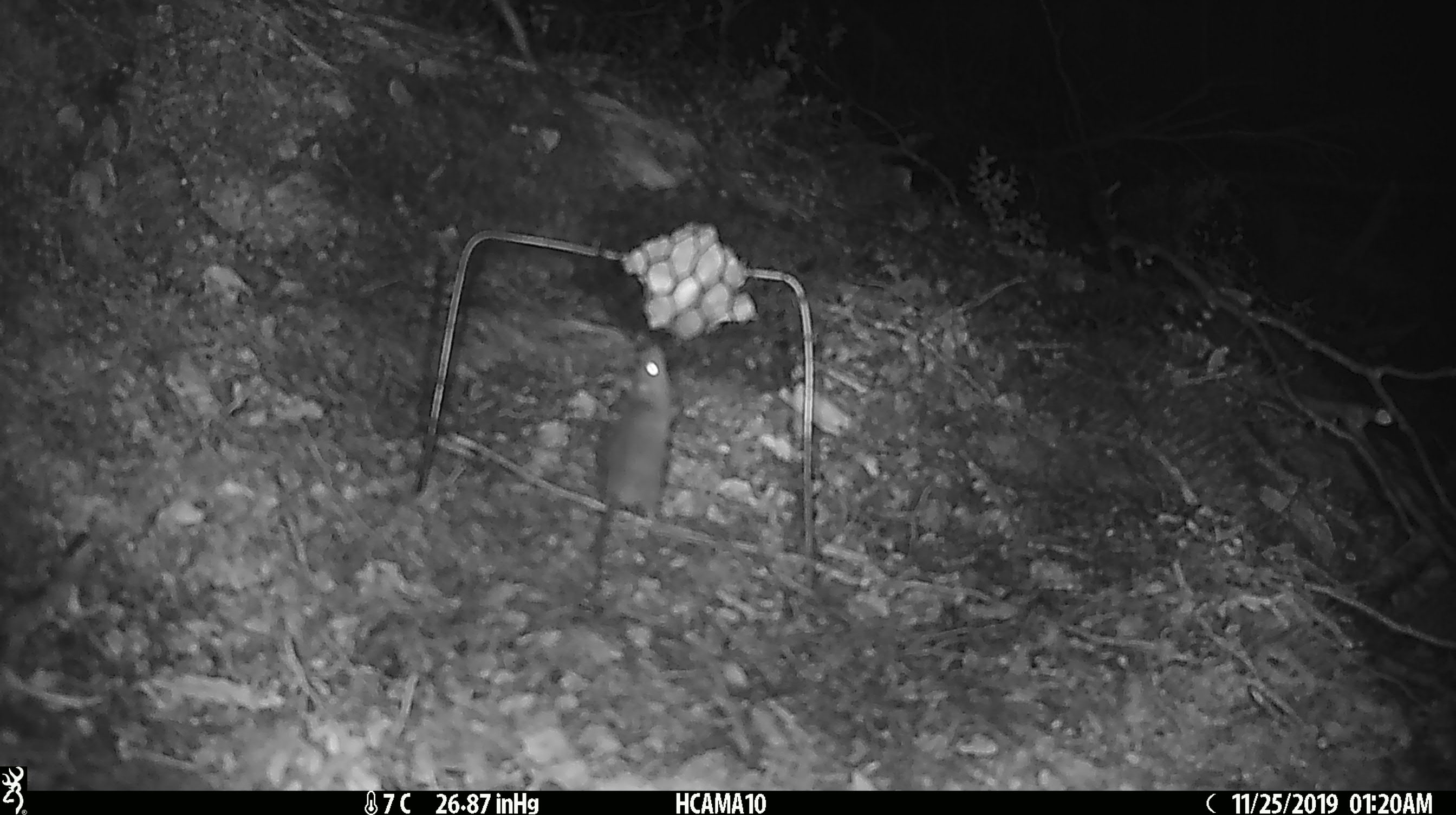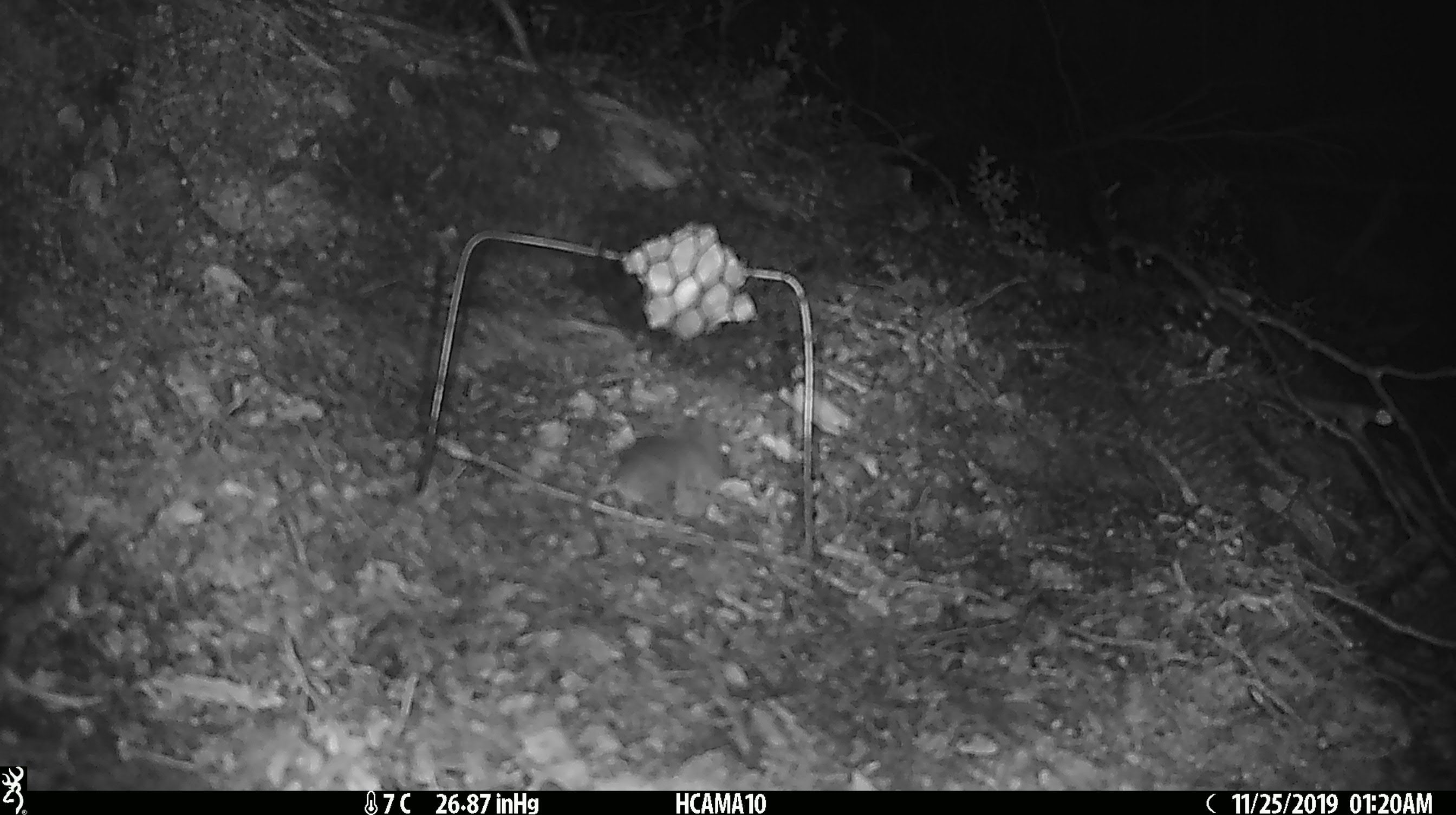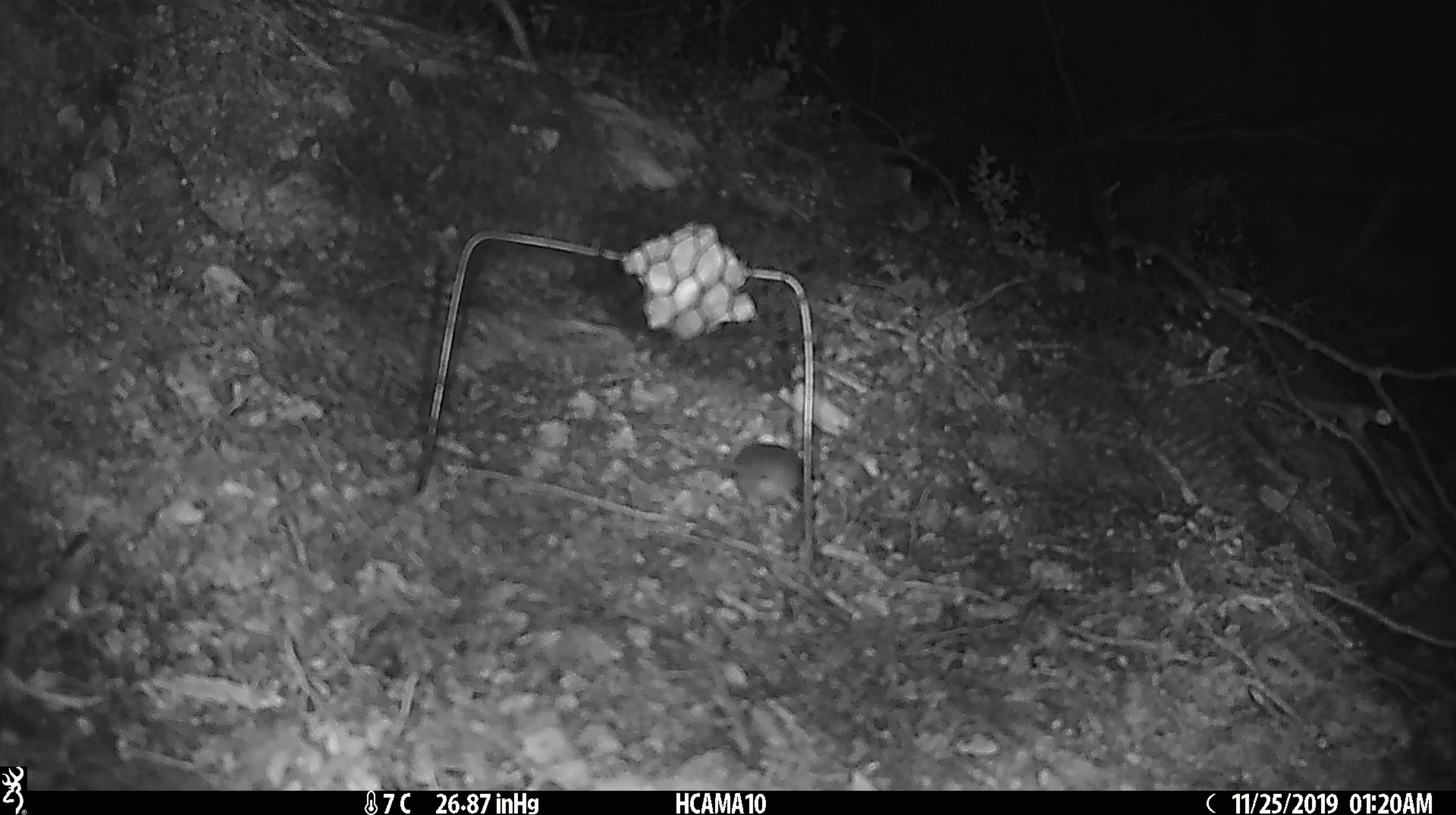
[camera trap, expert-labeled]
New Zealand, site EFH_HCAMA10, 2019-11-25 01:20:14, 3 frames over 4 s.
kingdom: Animalia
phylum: Chordata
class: Mammalia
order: Rodentia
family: Muridae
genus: Mus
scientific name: Mus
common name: mouse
Mouse (Mus).